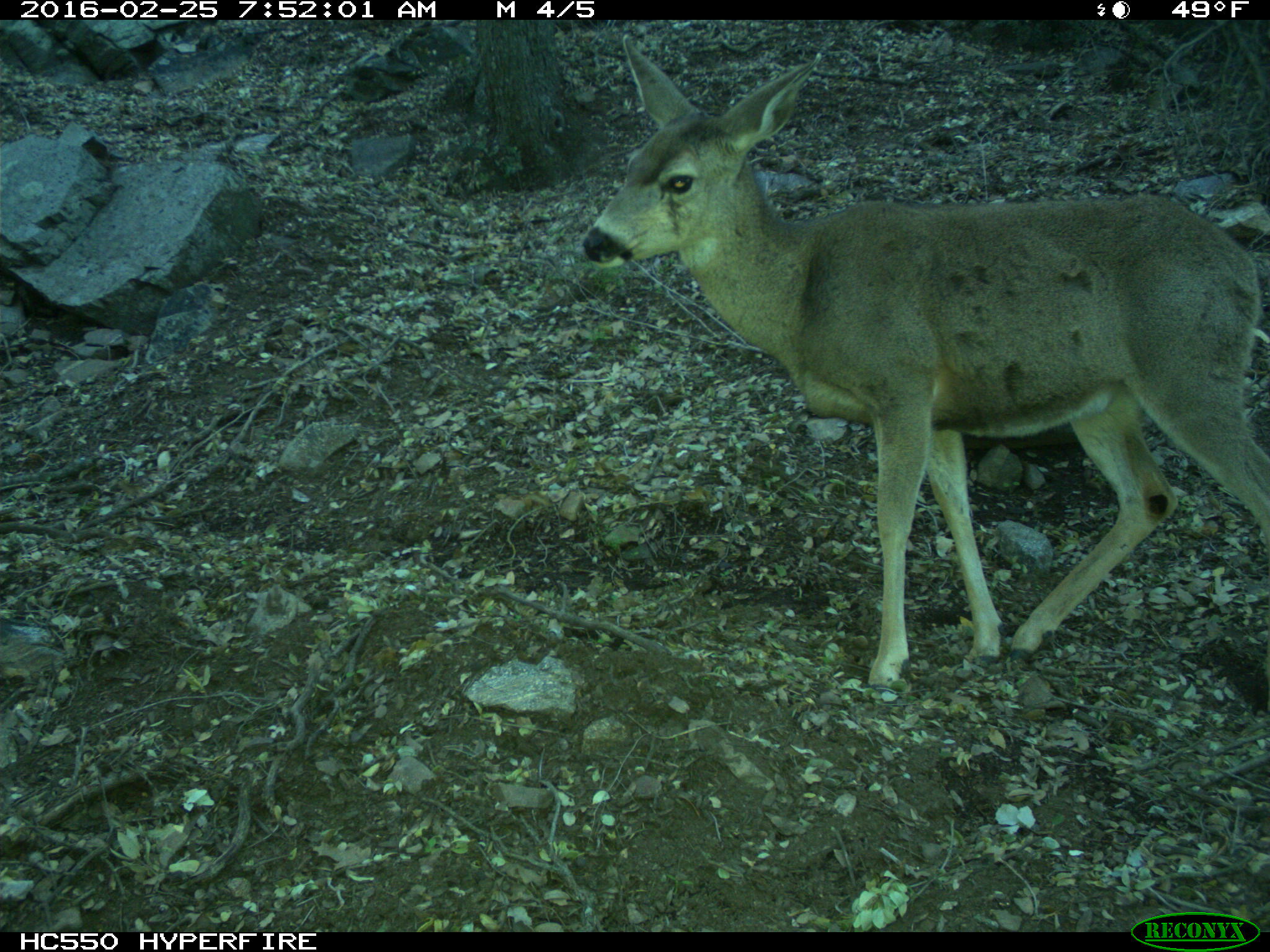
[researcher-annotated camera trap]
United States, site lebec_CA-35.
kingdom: Animalia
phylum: Chordata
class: Mammalia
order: Artiodactyla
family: Cervidae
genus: Odocoileus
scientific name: Odocoileus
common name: deer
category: unidentified deer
Unidentified deer (deer) (Odocoileus).